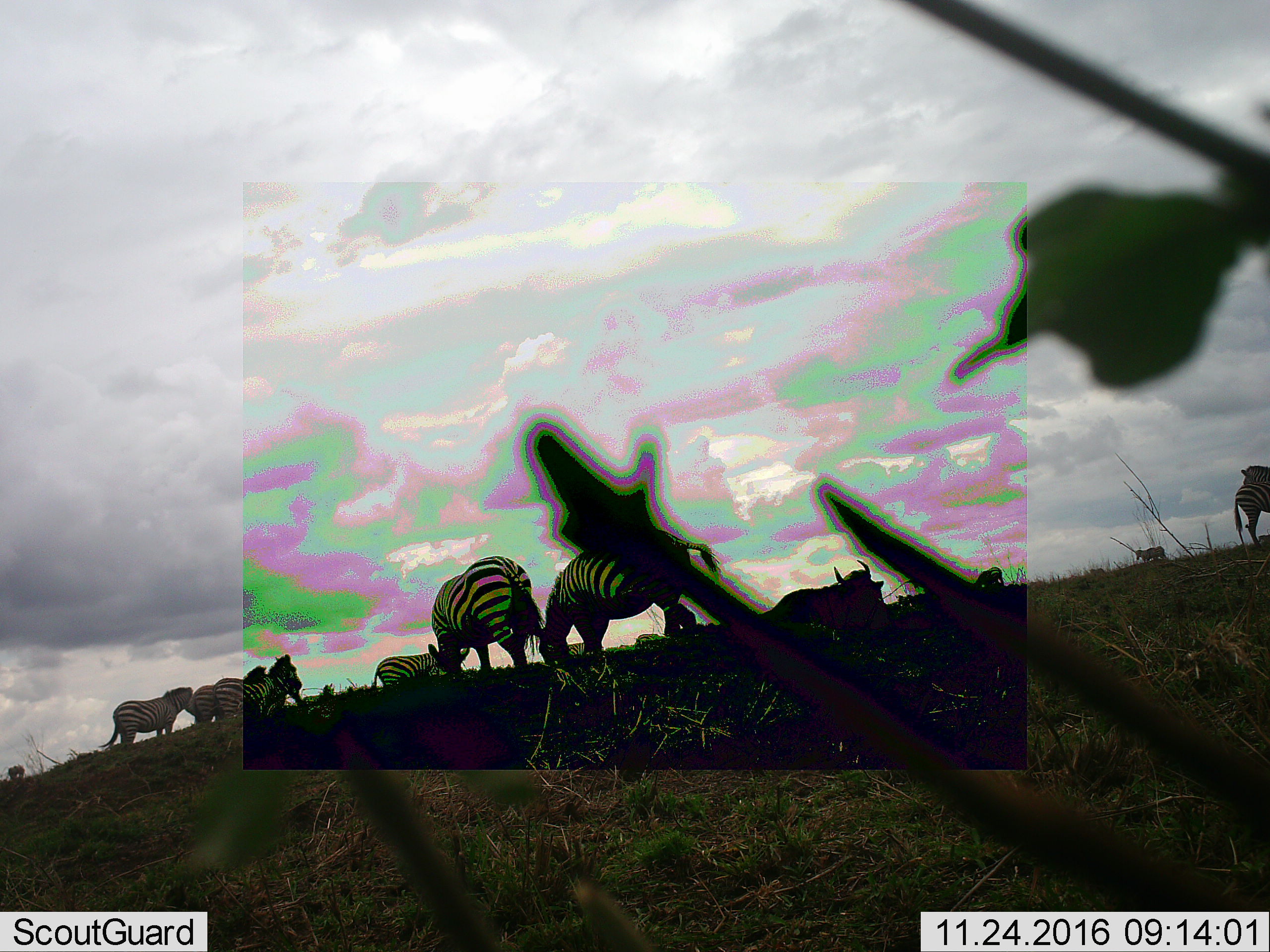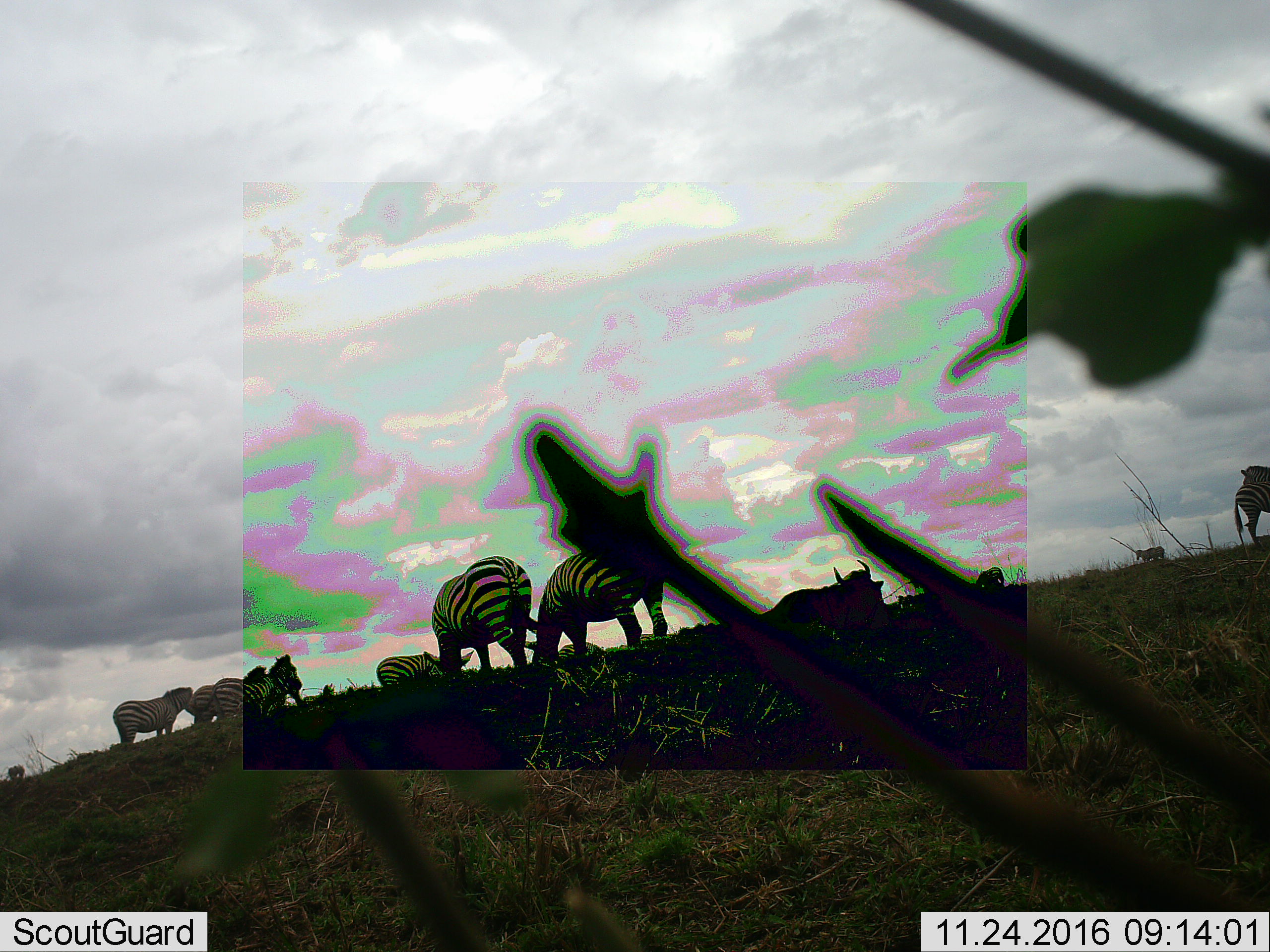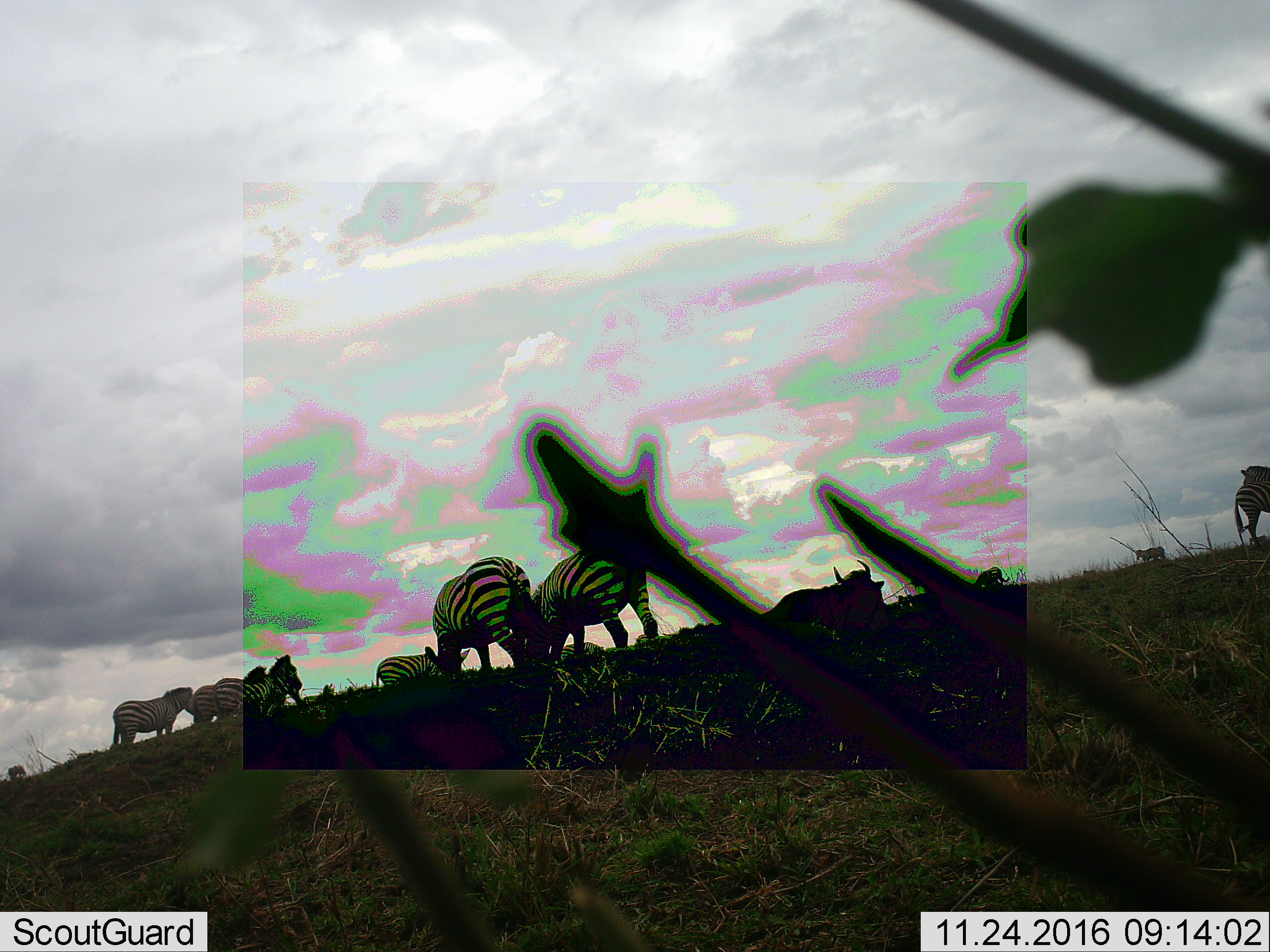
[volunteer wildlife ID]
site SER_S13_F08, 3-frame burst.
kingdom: Animalia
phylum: Chordata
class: Mammalia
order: Perissodactyla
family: Equidae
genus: Equus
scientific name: Equus quagga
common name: plains zebra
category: zebraplains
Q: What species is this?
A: Zebraplains (plains zebra) (Equus quagga).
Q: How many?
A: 8.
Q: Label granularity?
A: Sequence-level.